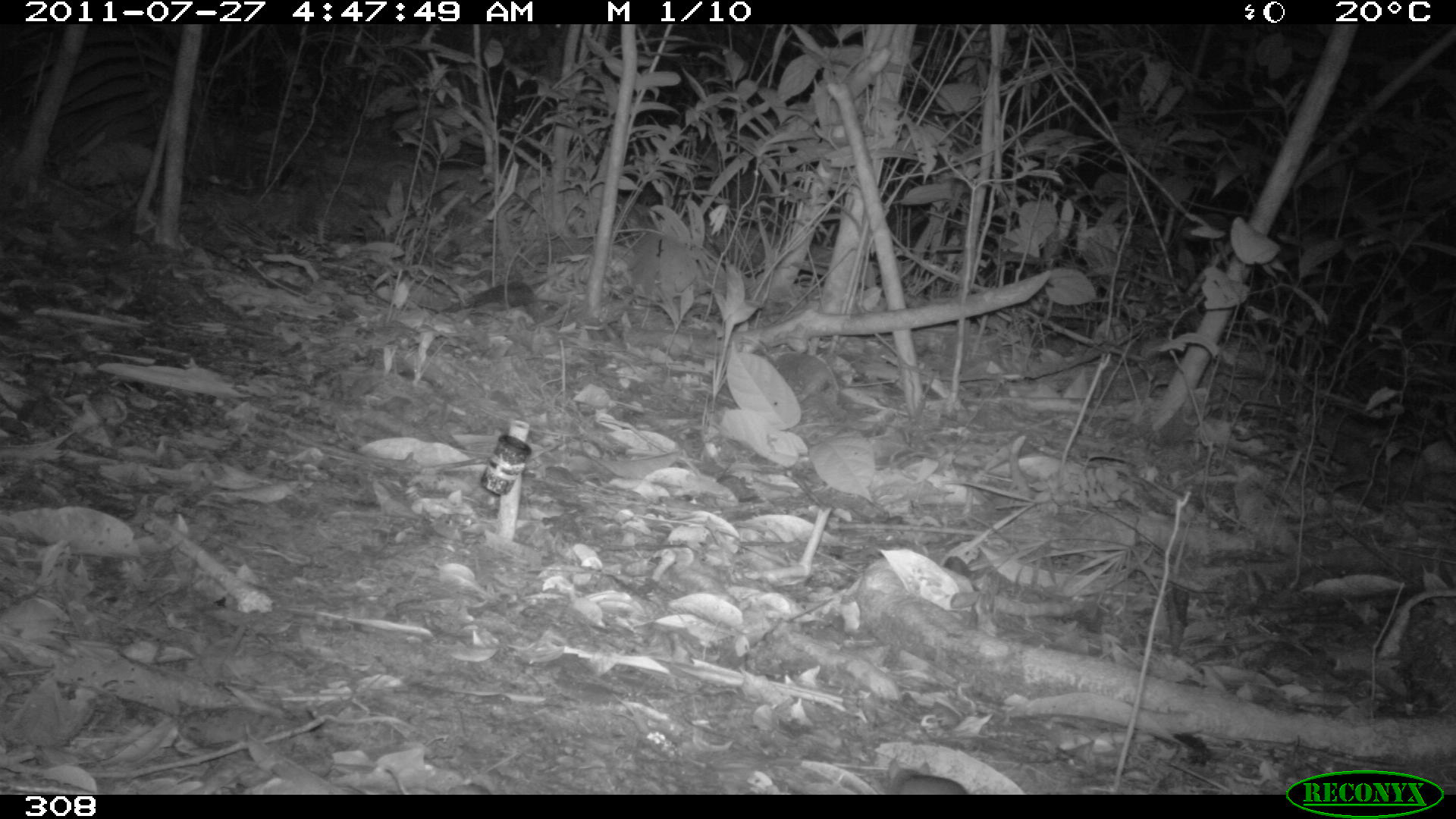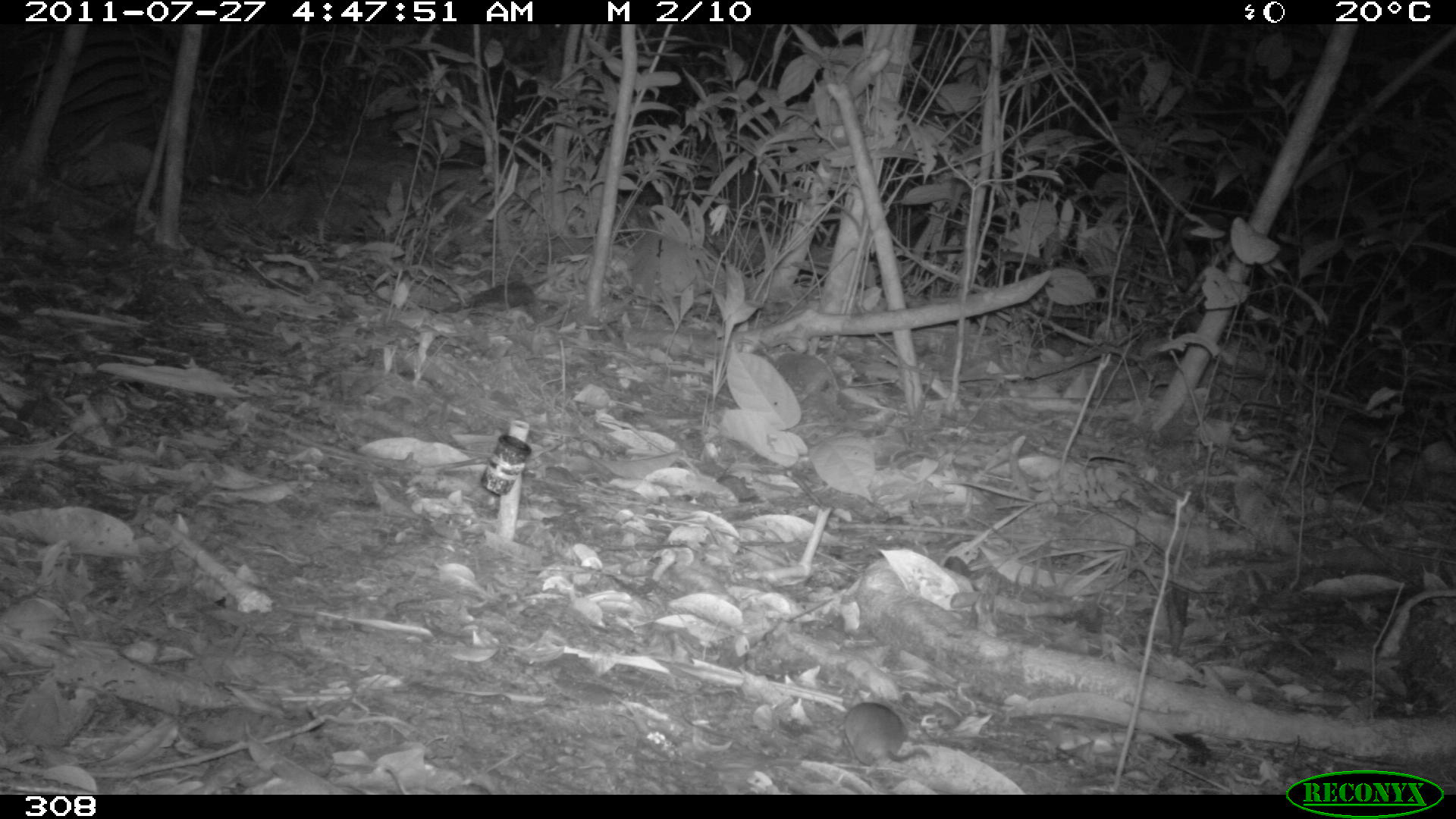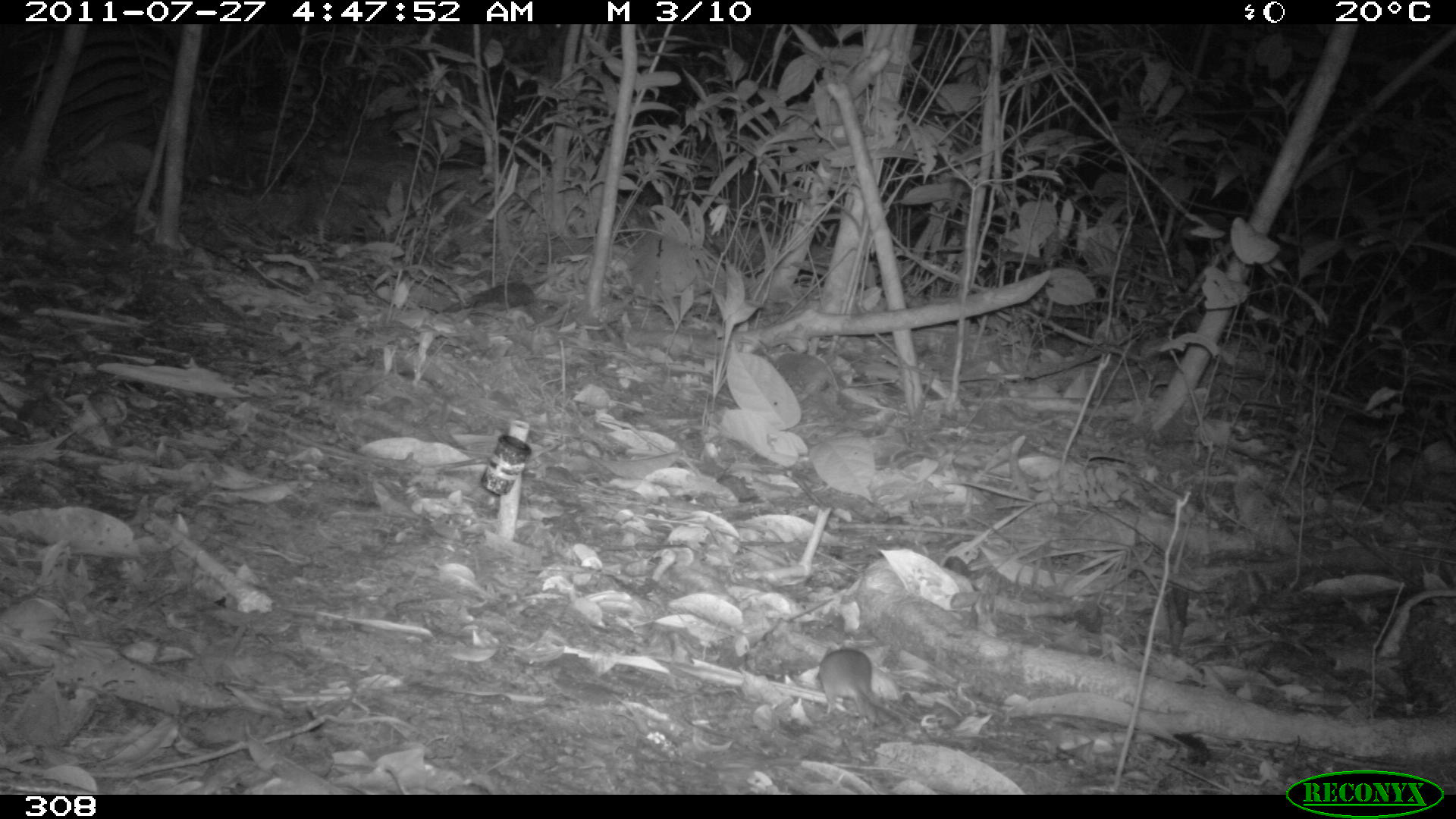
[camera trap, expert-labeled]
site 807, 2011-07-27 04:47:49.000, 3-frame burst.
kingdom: Animalia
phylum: Chordata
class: Mammalia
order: Rodentia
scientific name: Rodentia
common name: rodents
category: unknown rodent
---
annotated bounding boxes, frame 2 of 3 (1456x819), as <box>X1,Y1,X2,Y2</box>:
unknown rodent: <box>839,702,930,768</box>